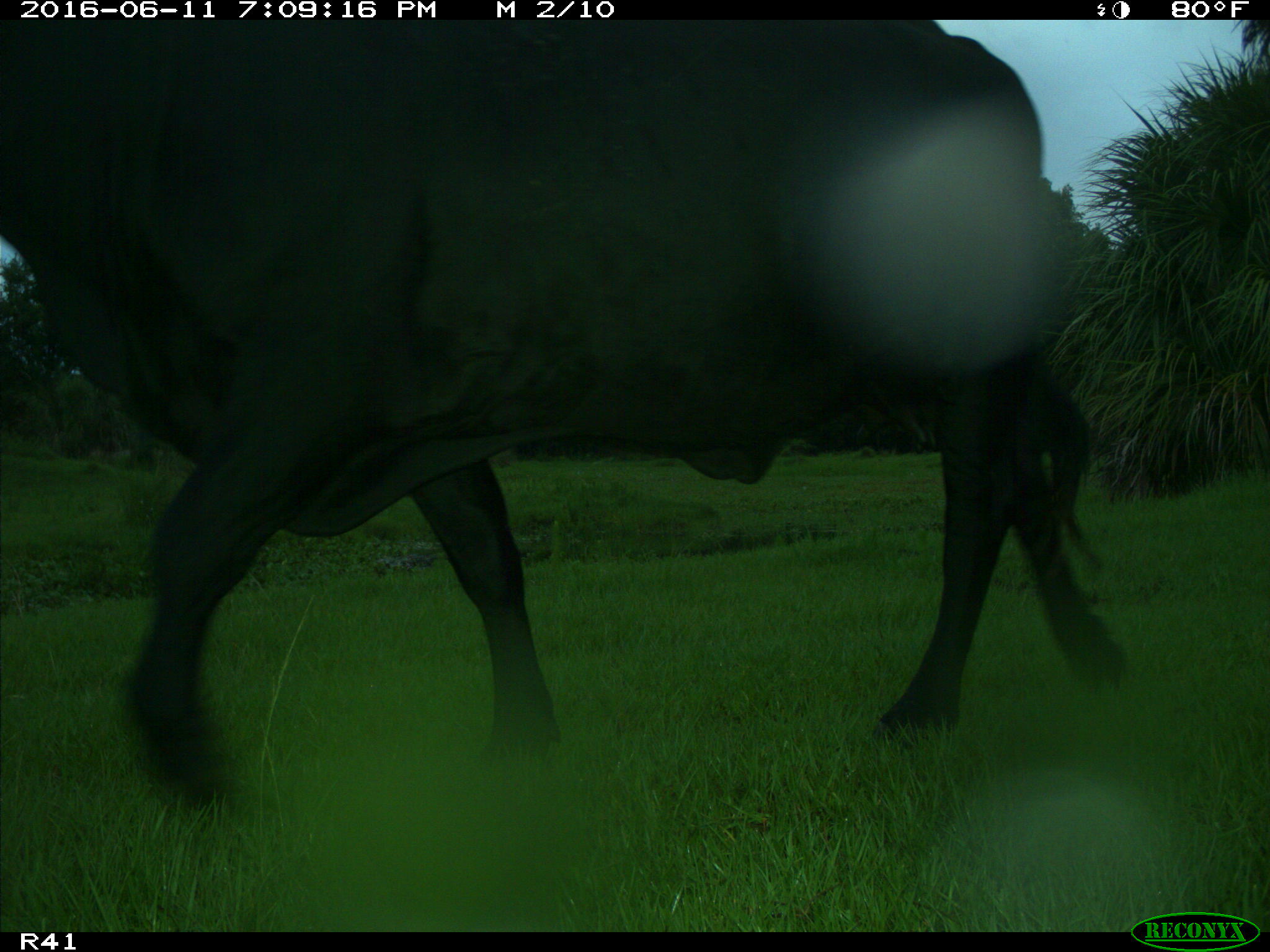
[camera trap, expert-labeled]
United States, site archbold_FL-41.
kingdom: Animalia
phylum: Chordata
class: Mammalia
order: Artiodactyla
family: Bovidae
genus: Bos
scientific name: Bos taurus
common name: domestic cow